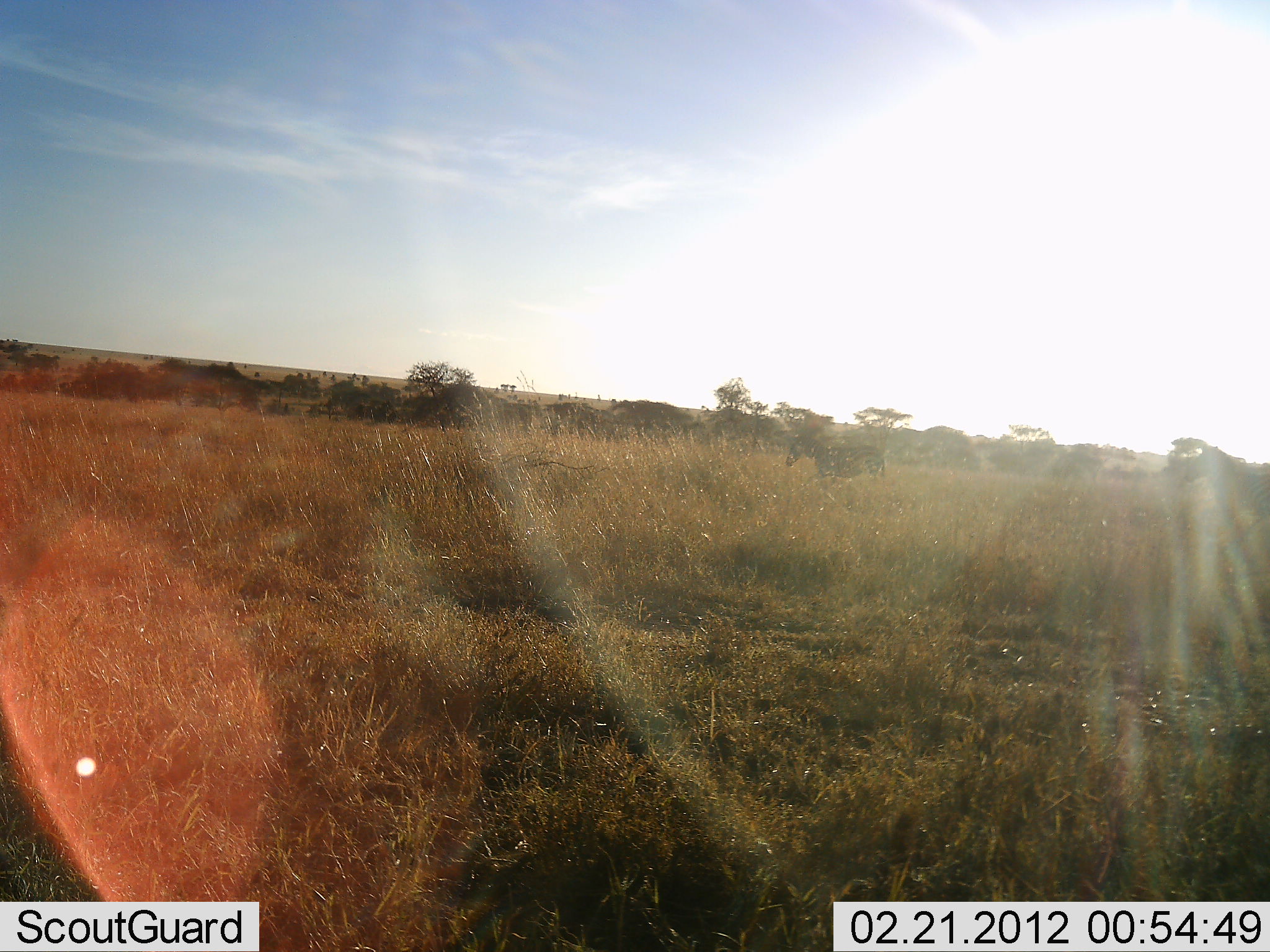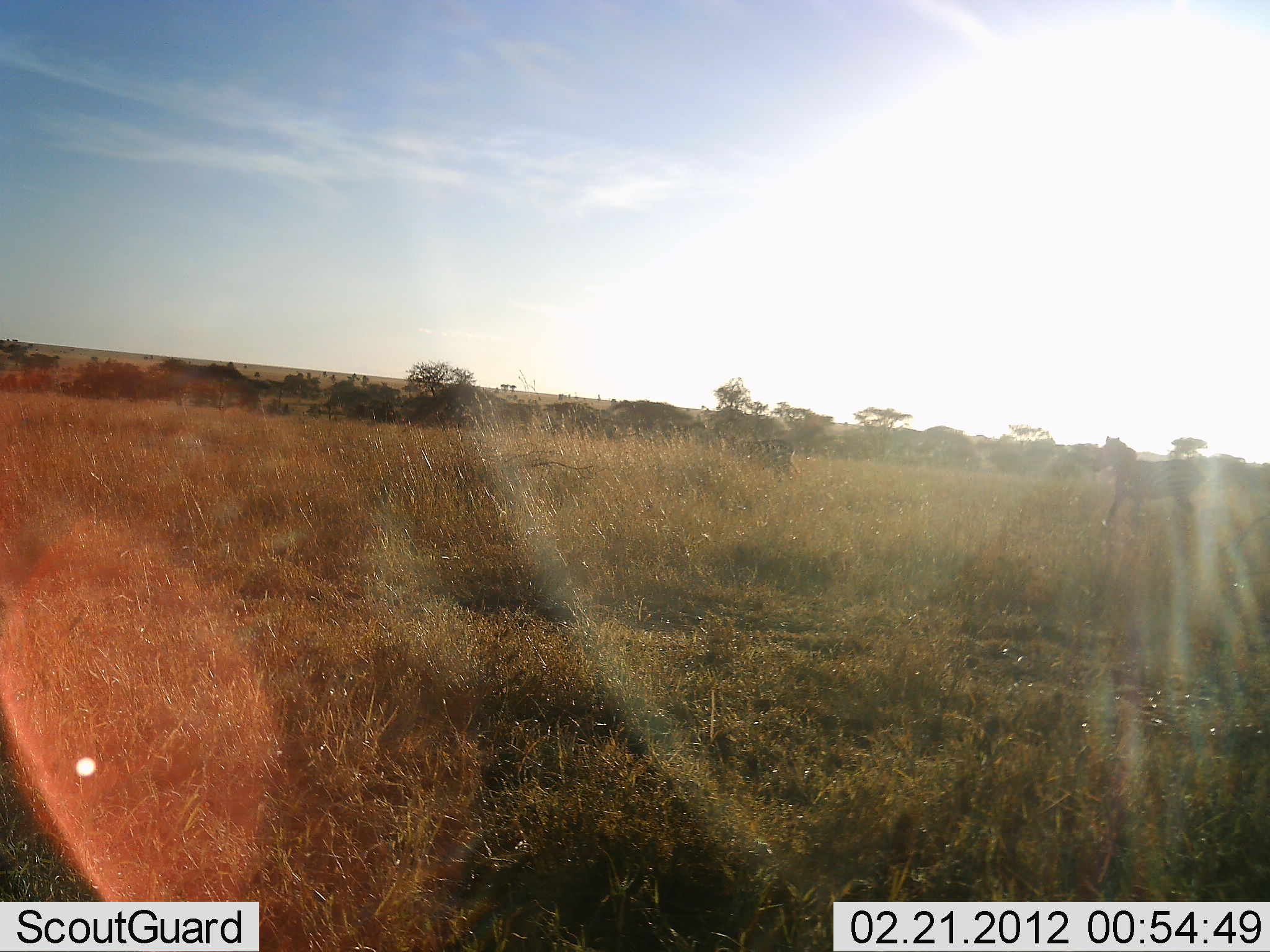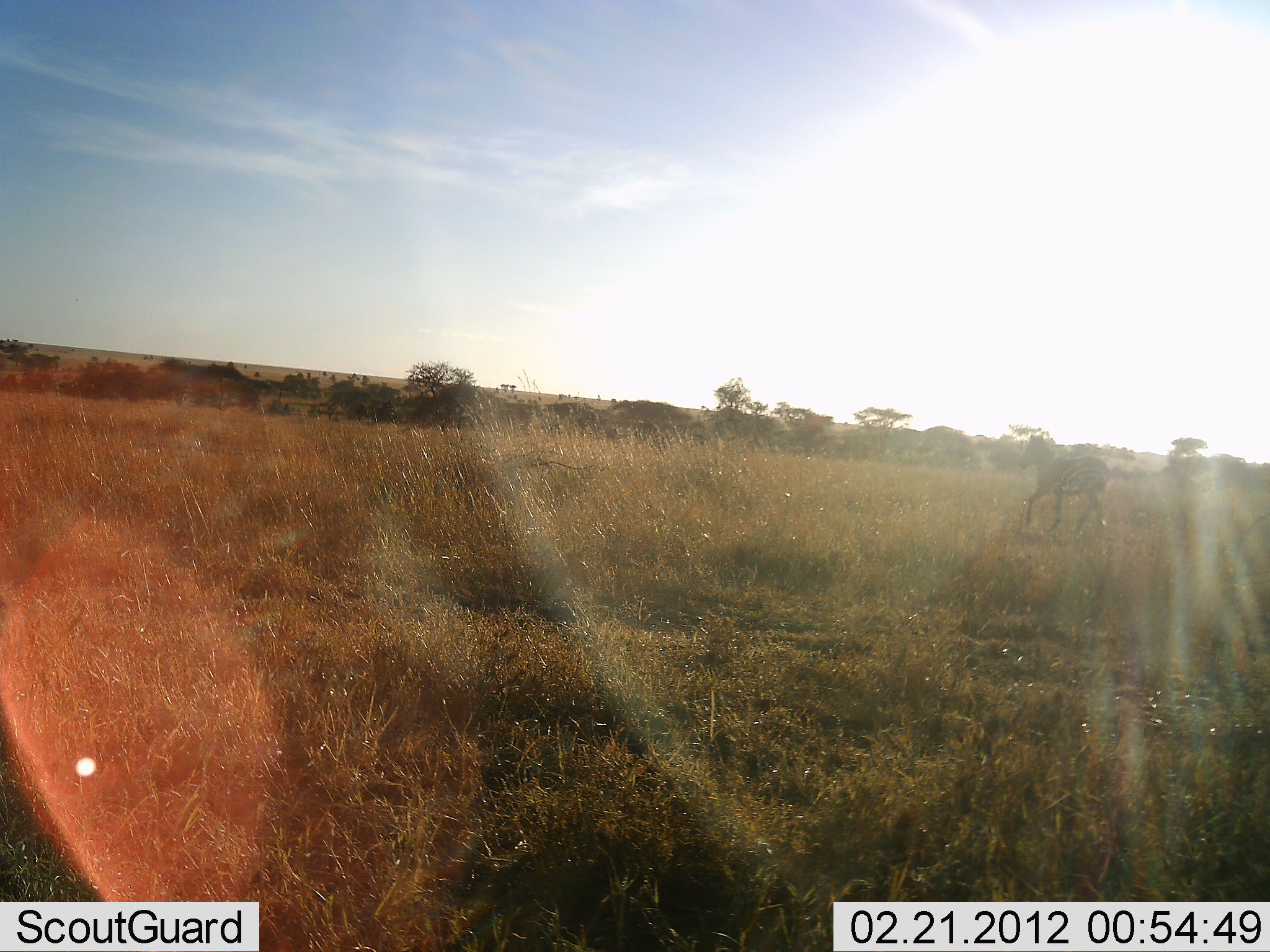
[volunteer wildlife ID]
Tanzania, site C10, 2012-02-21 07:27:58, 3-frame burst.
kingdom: Animalia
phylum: Chordata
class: Mammalia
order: Perissodactyla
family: Equidae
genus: Equus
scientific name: Equus quagga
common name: plains zebra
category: zebra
Zebra (plains zebra) (Equus quagga), count 2. Behavior (volunteer vote fractions): standing 0%, resting 0%, moving 100%, interacting 0%. Young present (vote fraction): 0%. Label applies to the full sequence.